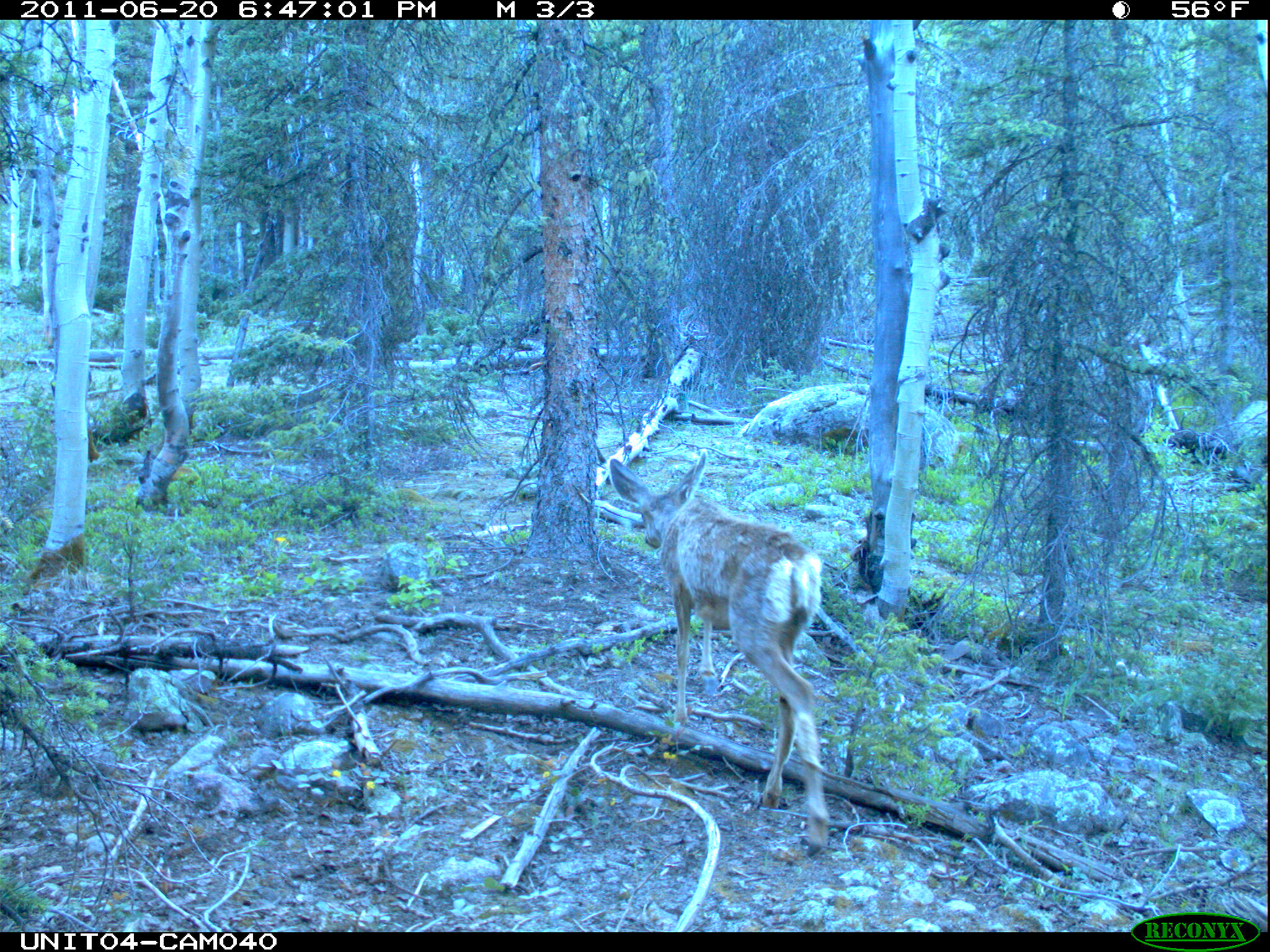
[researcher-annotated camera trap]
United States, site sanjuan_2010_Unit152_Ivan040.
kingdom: Animalia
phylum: Chordata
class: Mammalia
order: Artiodactyla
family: Cervidae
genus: Odocoileus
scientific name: Odocoileus hemionus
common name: mule deer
Odocoileus hemionus (mule deer).